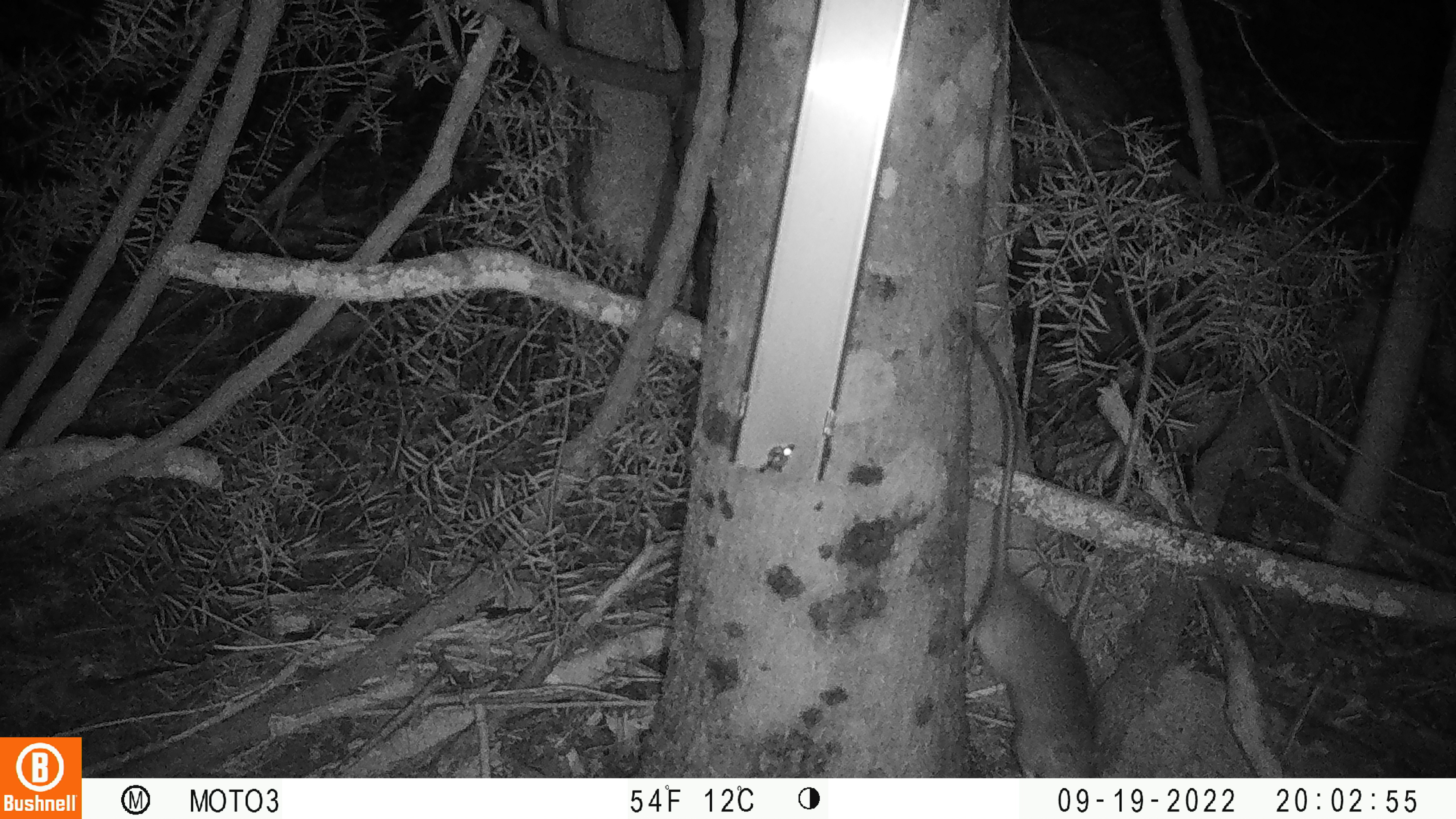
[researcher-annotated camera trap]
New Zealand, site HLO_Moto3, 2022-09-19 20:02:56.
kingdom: Animalia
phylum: Chordata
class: Mammalia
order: Rodentia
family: Muridae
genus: Rattus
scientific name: Rattus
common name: rat